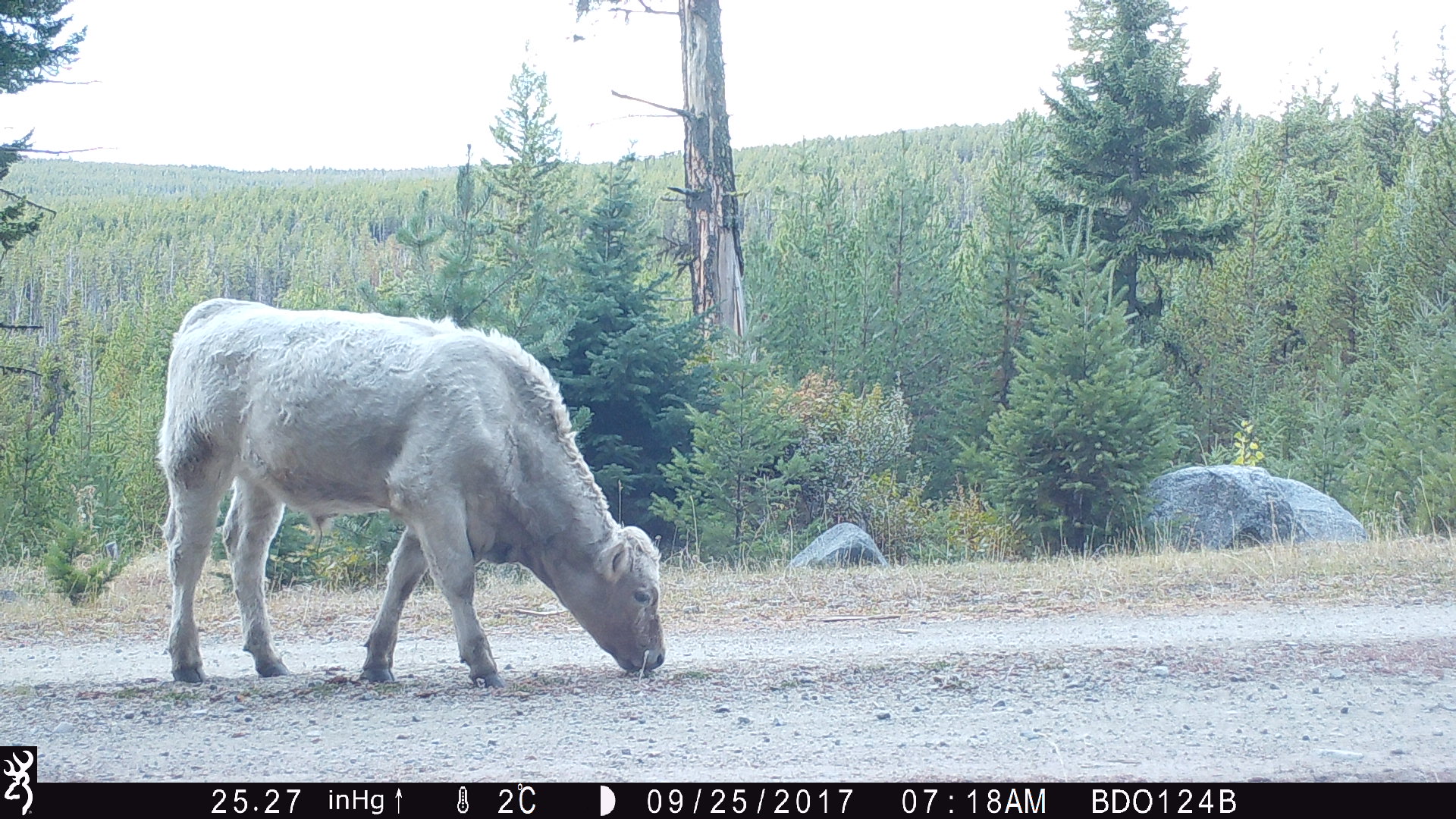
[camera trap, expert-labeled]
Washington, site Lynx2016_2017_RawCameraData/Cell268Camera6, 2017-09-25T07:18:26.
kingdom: Animalia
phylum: Chordata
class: Mammalia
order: Artiodactyla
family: Bovidae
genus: Bos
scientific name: Bos taurus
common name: domestic cattle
Domestic cattle (Bos taurus). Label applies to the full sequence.